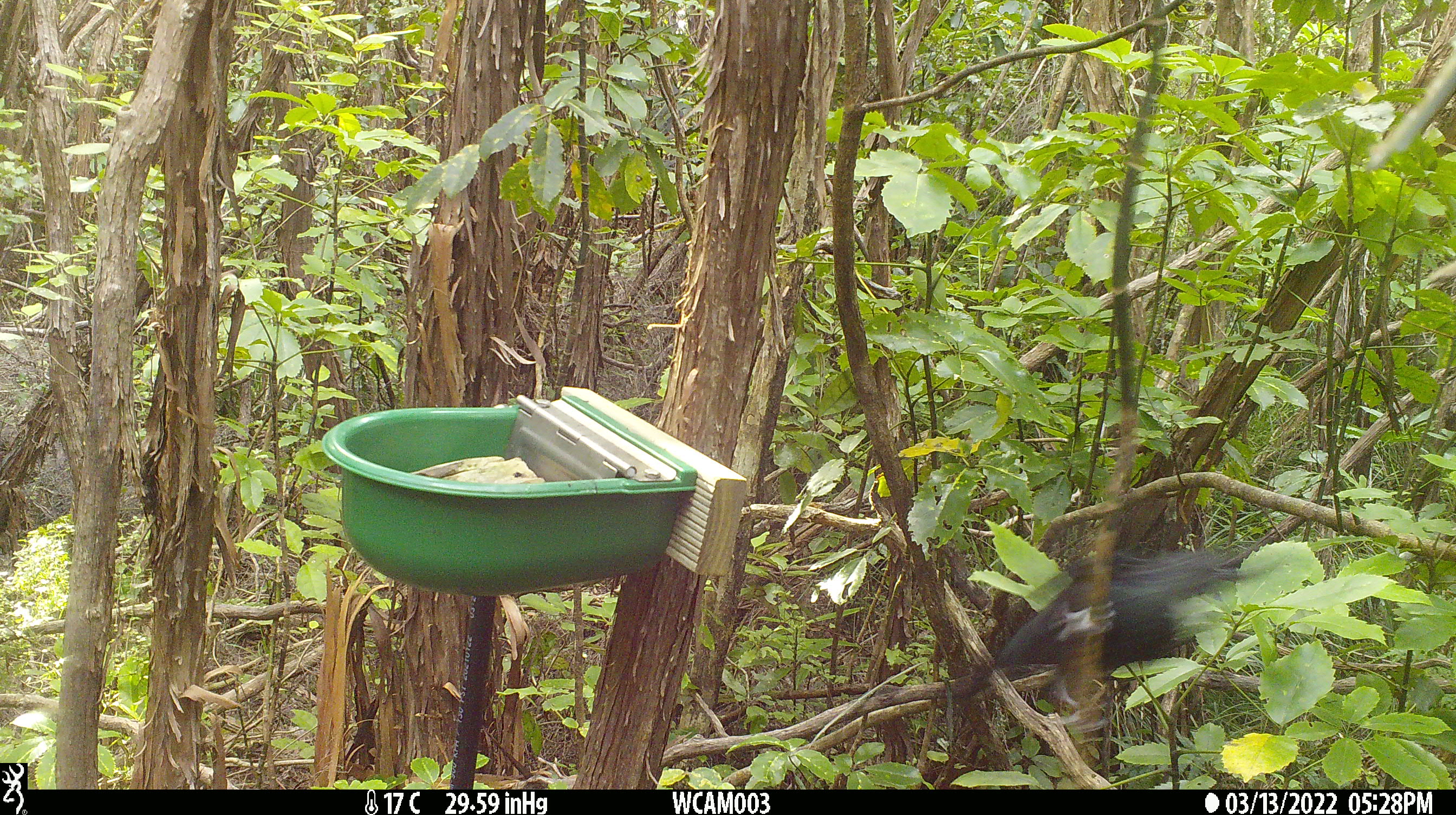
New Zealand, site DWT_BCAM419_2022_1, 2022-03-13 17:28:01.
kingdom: Animalia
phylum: Chordata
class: Aves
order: Passeriformes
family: Meliphagidae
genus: Prosthemadera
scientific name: Prosthemadera novaeseelandiae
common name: tui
Tui (Prosthemadera novaeseelandiae).